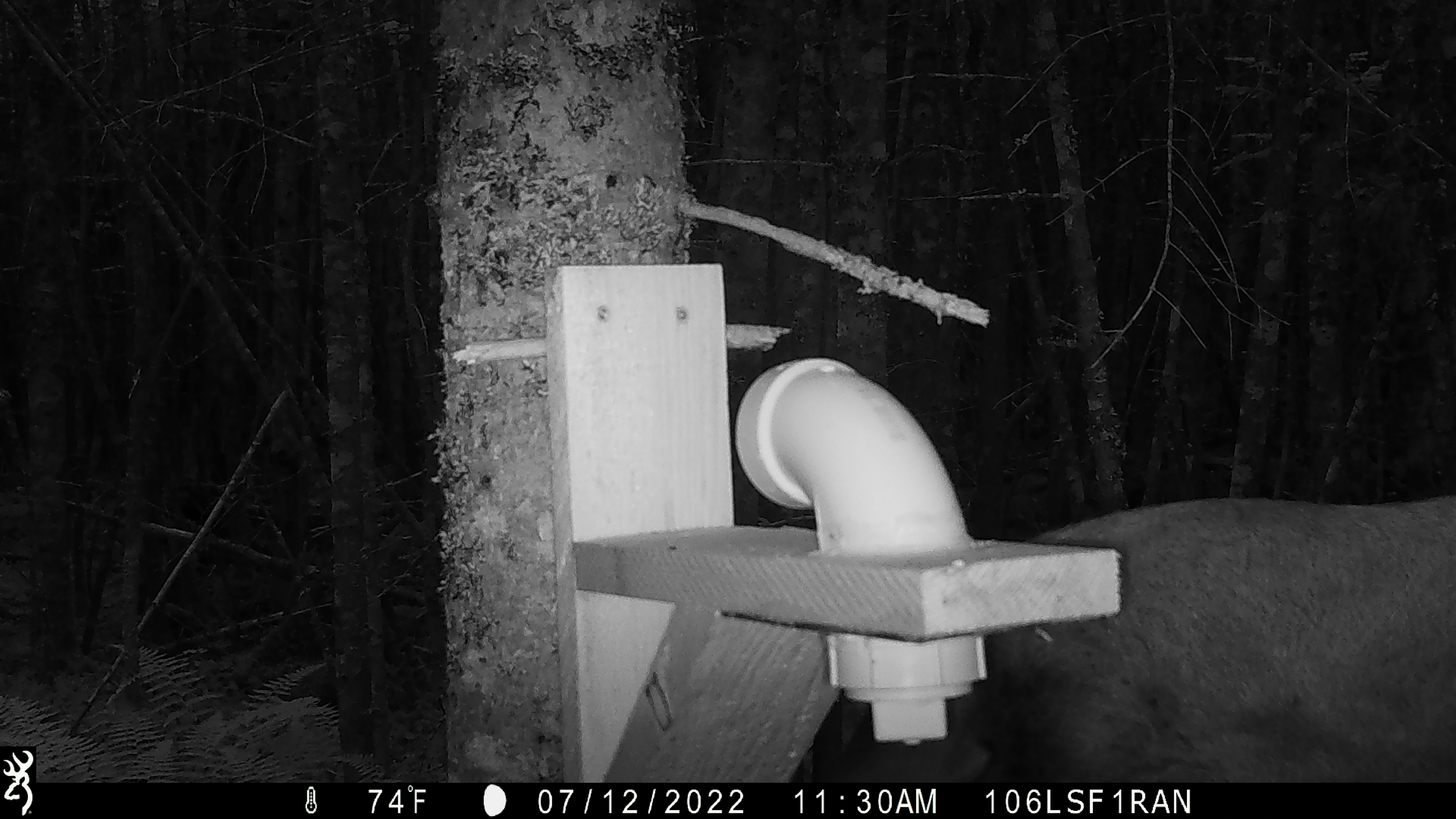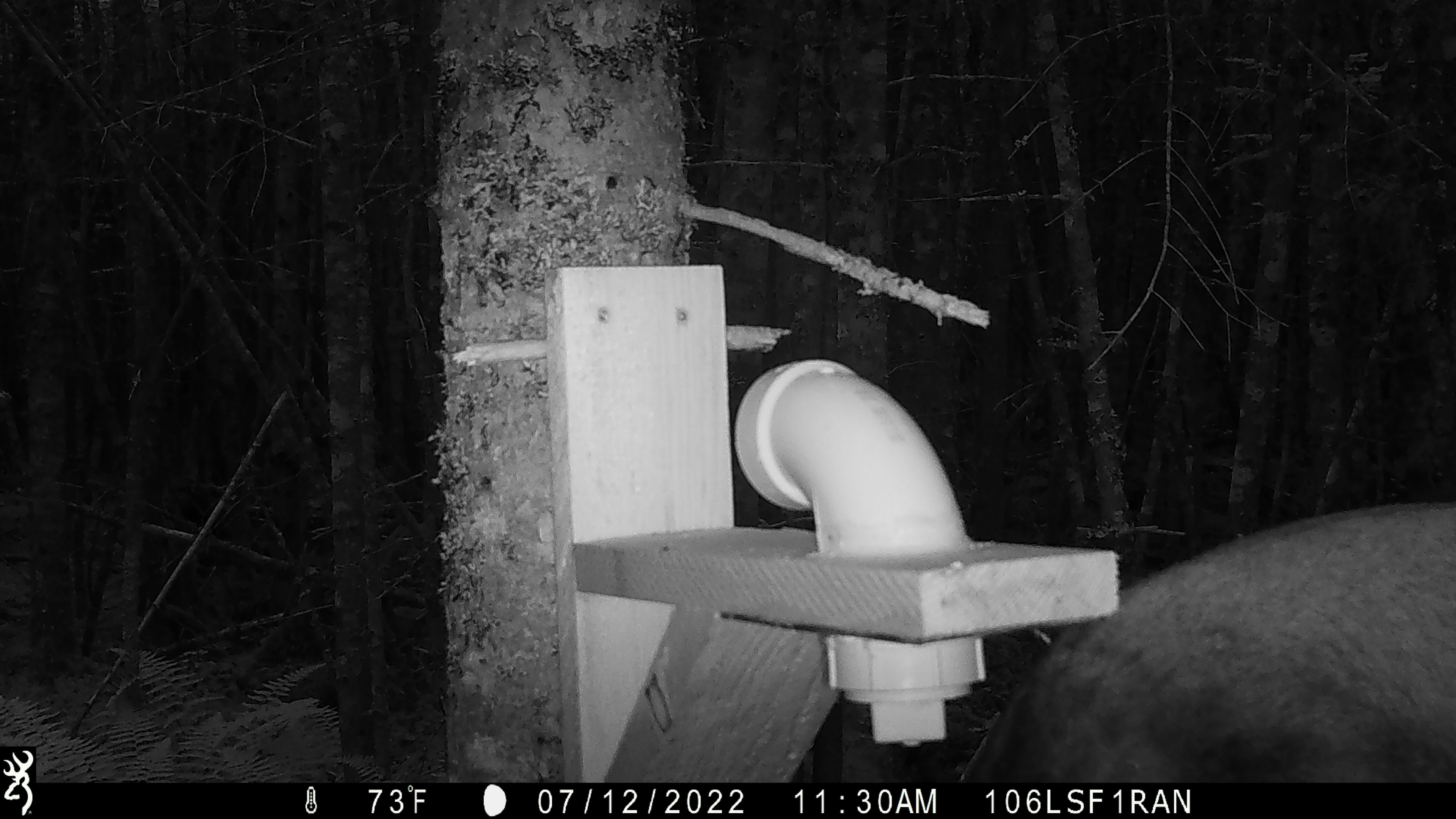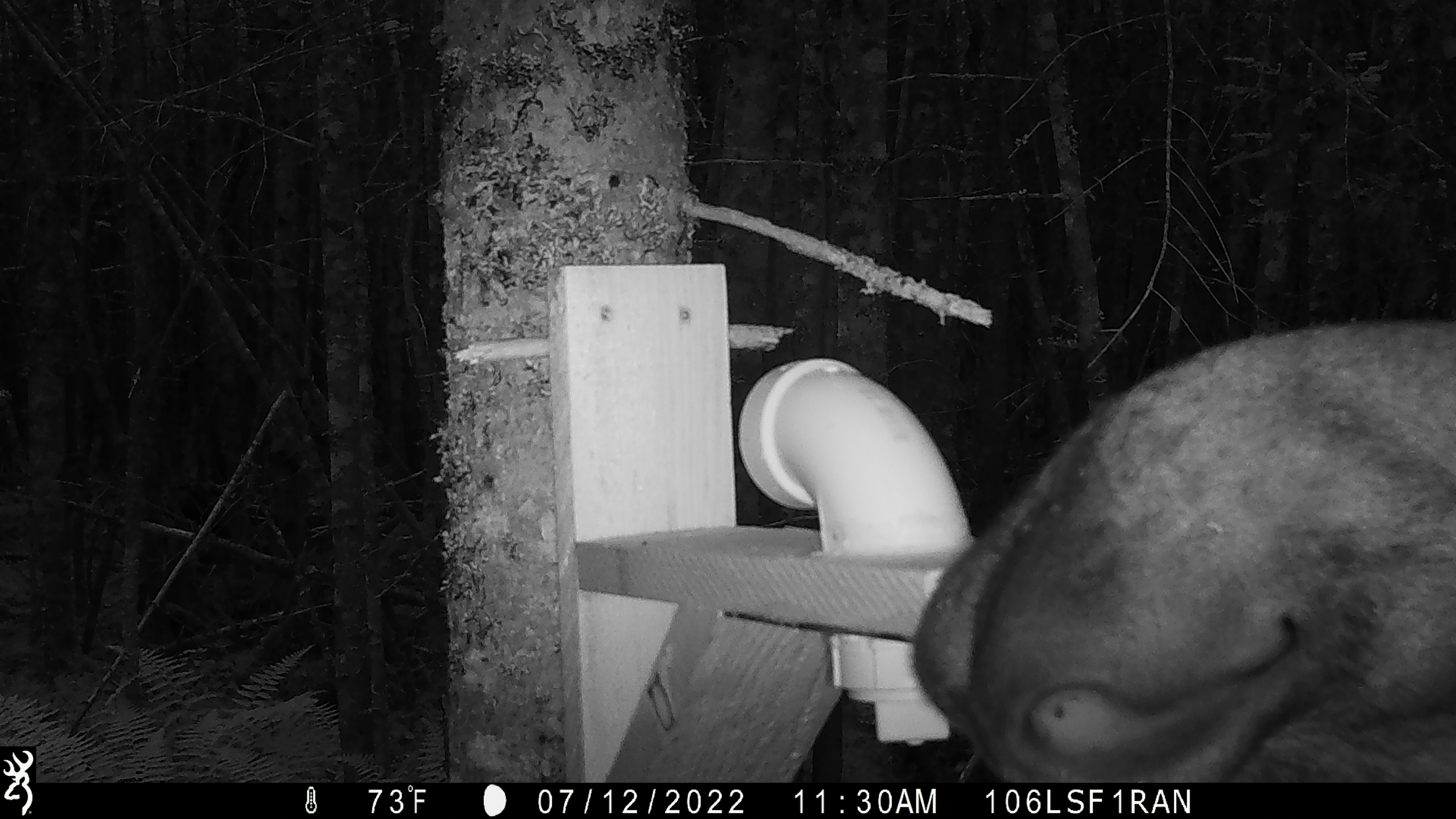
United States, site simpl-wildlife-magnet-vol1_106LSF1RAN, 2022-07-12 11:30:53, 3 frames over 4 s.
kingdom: Animalia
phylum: Chordata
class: Mammalia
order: Artiodactyla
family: Cervidae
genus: Alces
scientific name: Alces alces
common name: moose